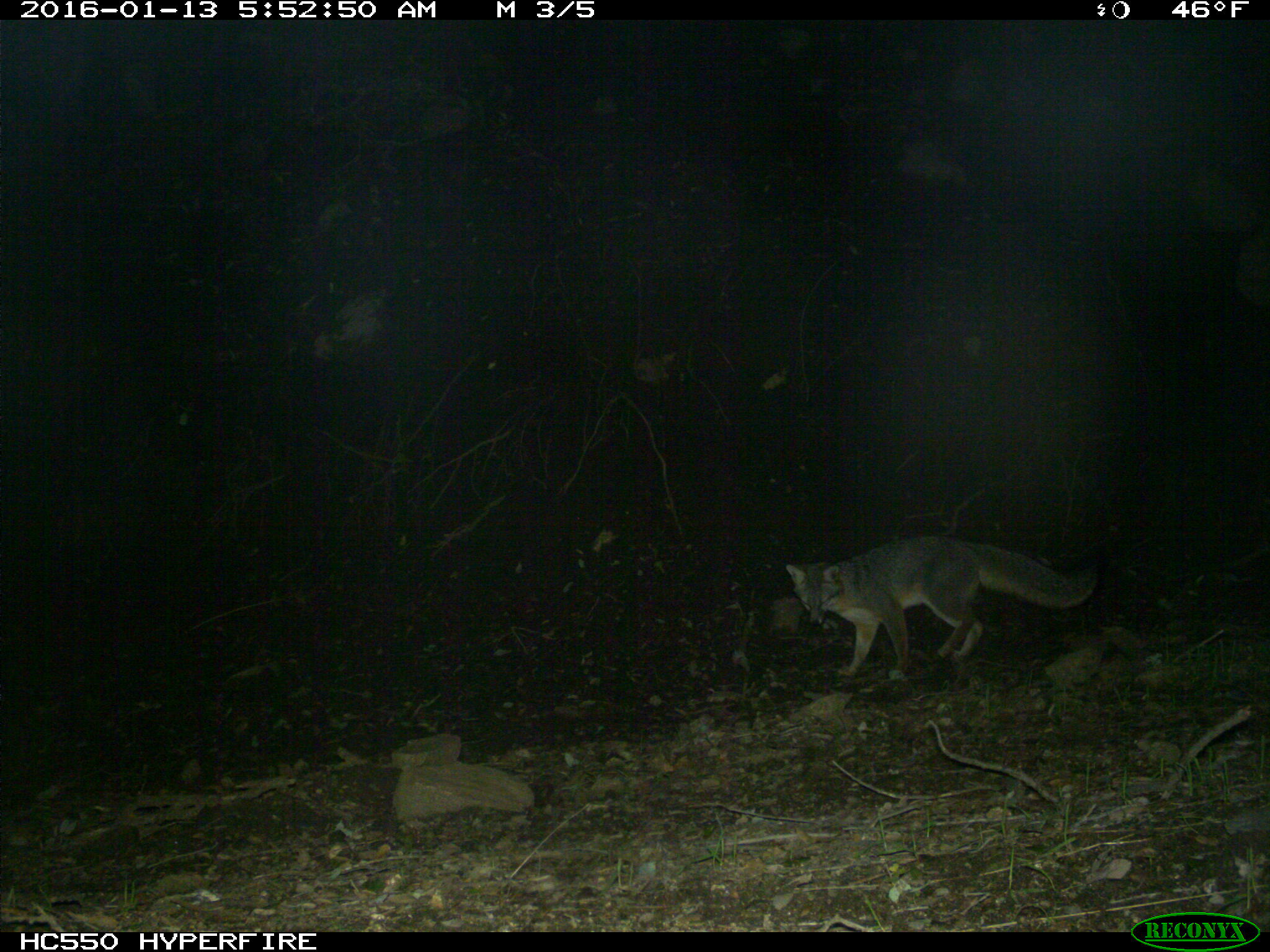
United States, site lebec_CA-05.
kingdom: Animalia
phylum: Chordata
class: Mammalia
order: Carnivora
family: Canidae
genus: Urocyon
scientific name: Urocyon cinereoargenteus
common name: gray fox